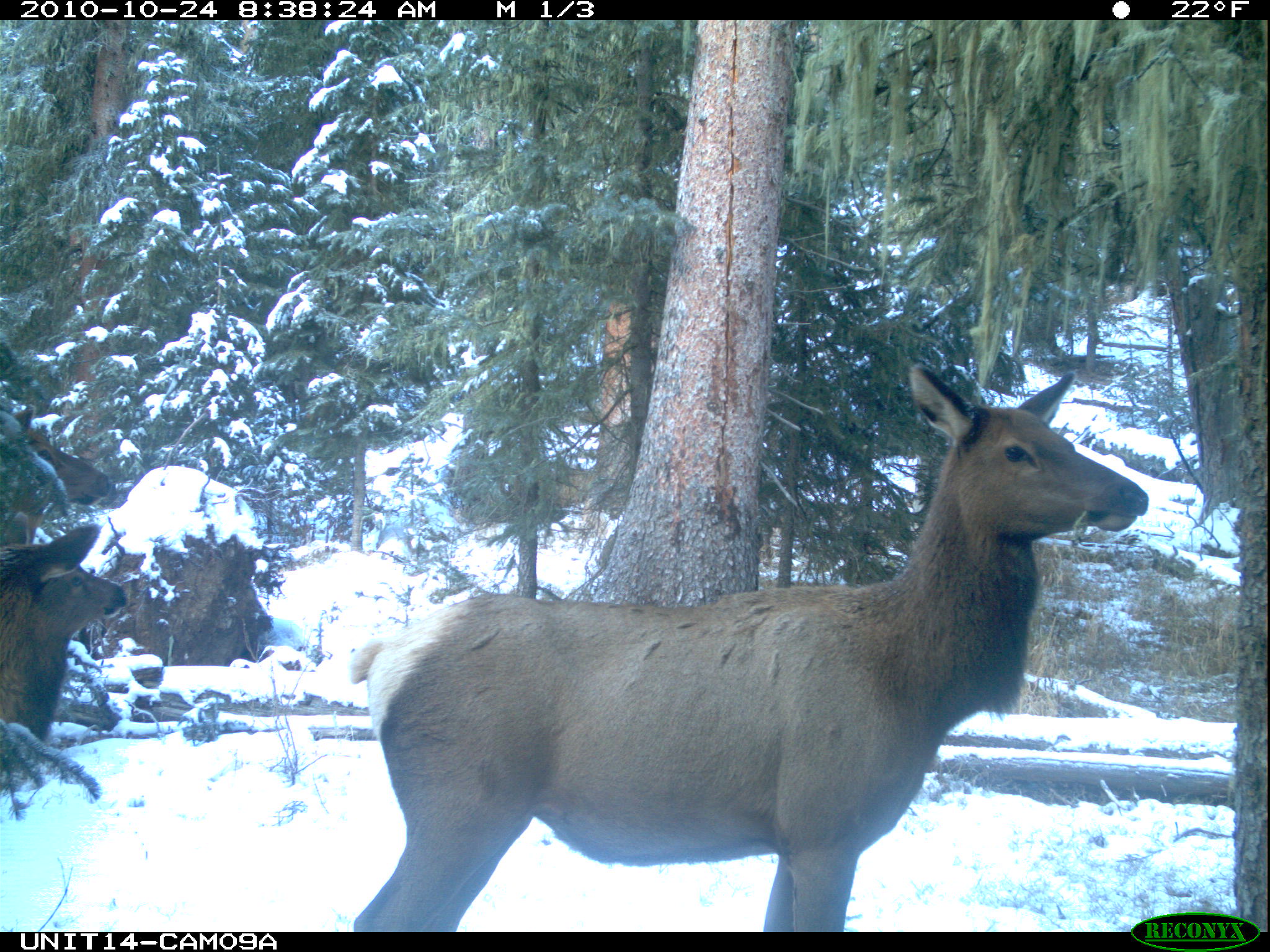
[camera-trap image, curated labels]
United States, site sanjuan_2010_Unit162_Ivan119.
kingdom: Animalia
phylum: Chordata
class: Mammalia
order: Artiodactyla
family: Cervidae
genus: Cervus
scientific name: Cervus elaphus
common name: red deer